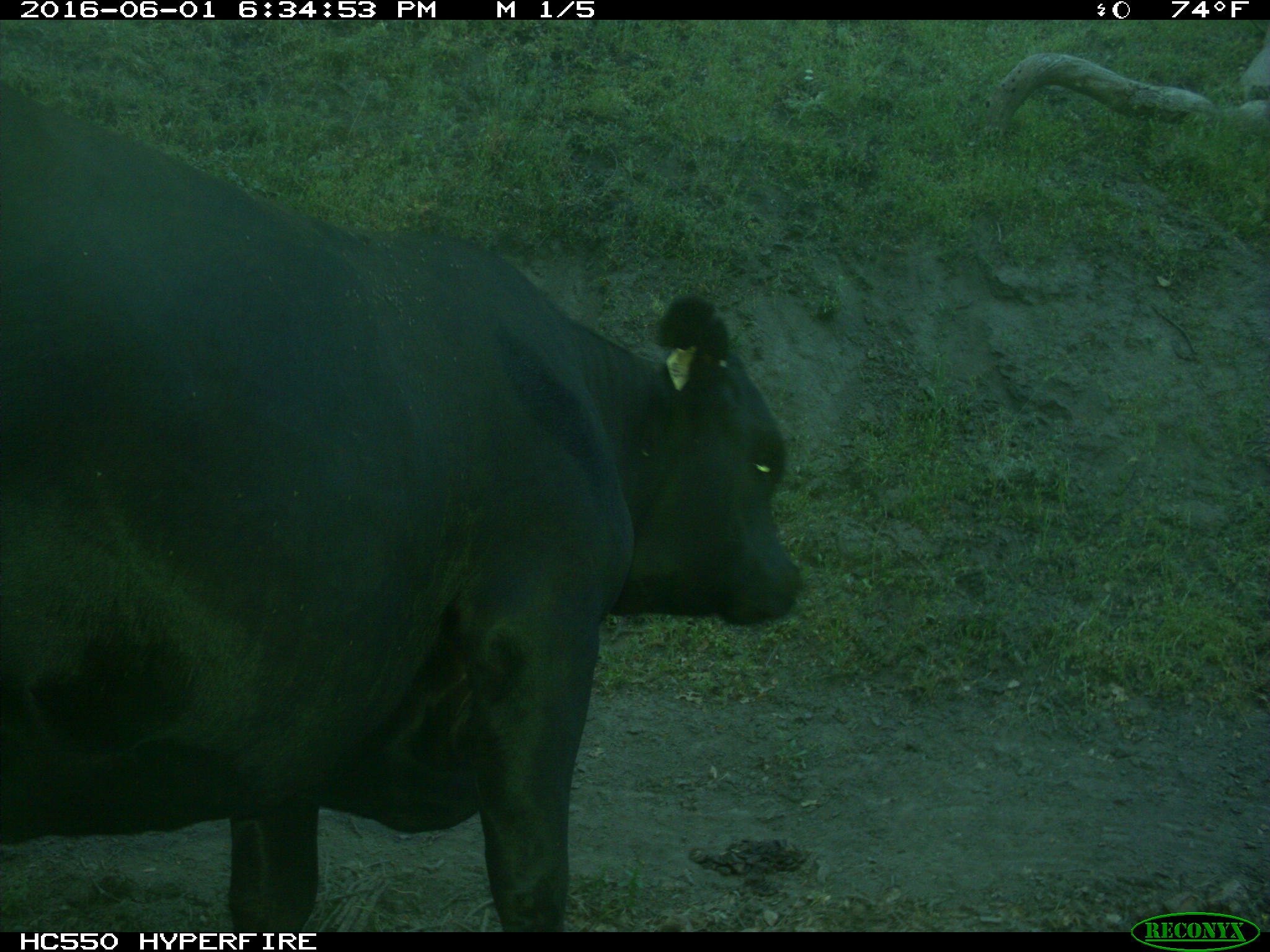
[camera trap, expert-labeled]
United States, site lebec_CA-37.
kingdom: Animalia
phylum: Chordata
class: Mammalia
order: Artiodactyla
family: Bovidae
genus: Bos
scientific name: Bos taurus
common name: domestic cow